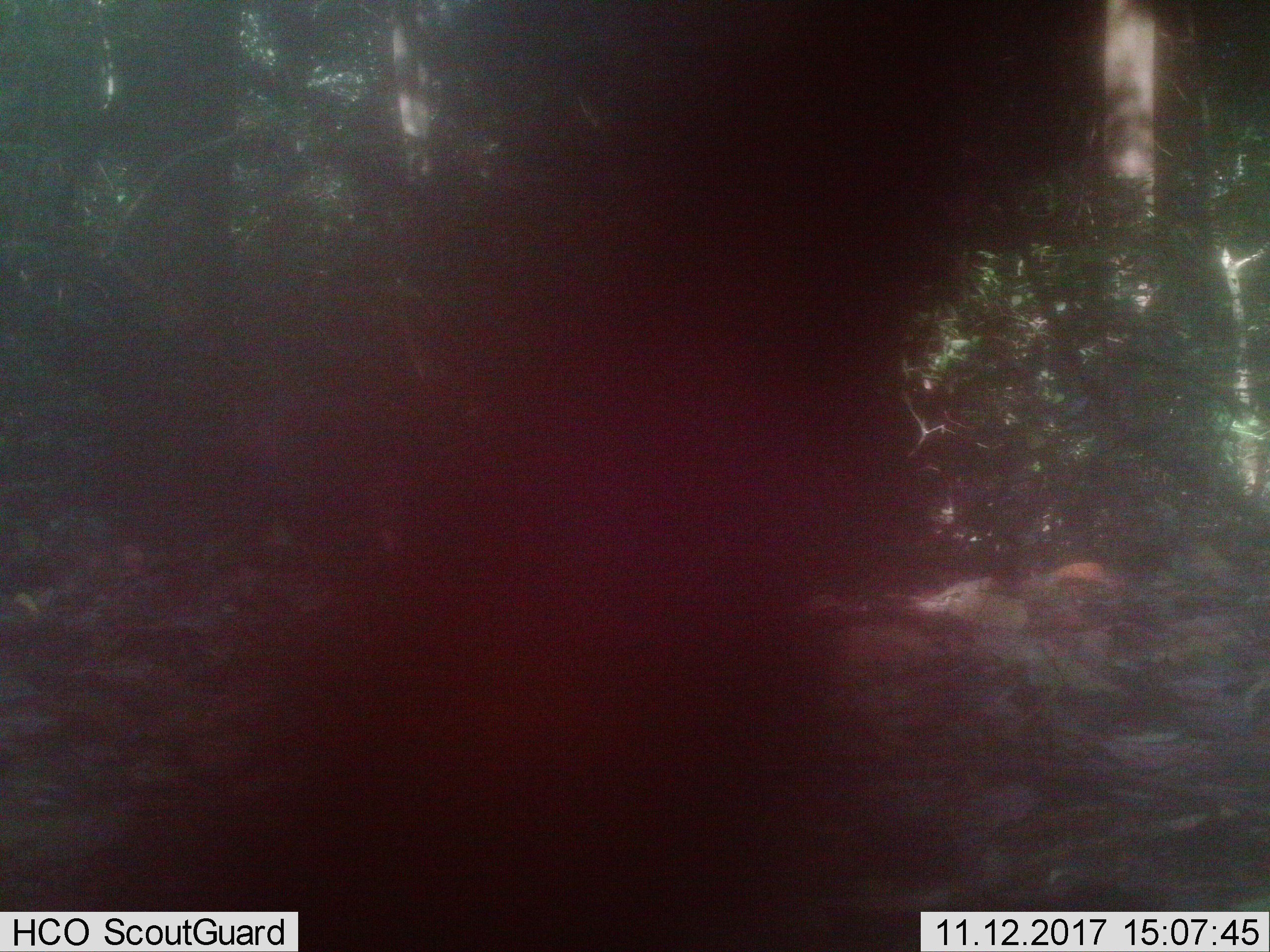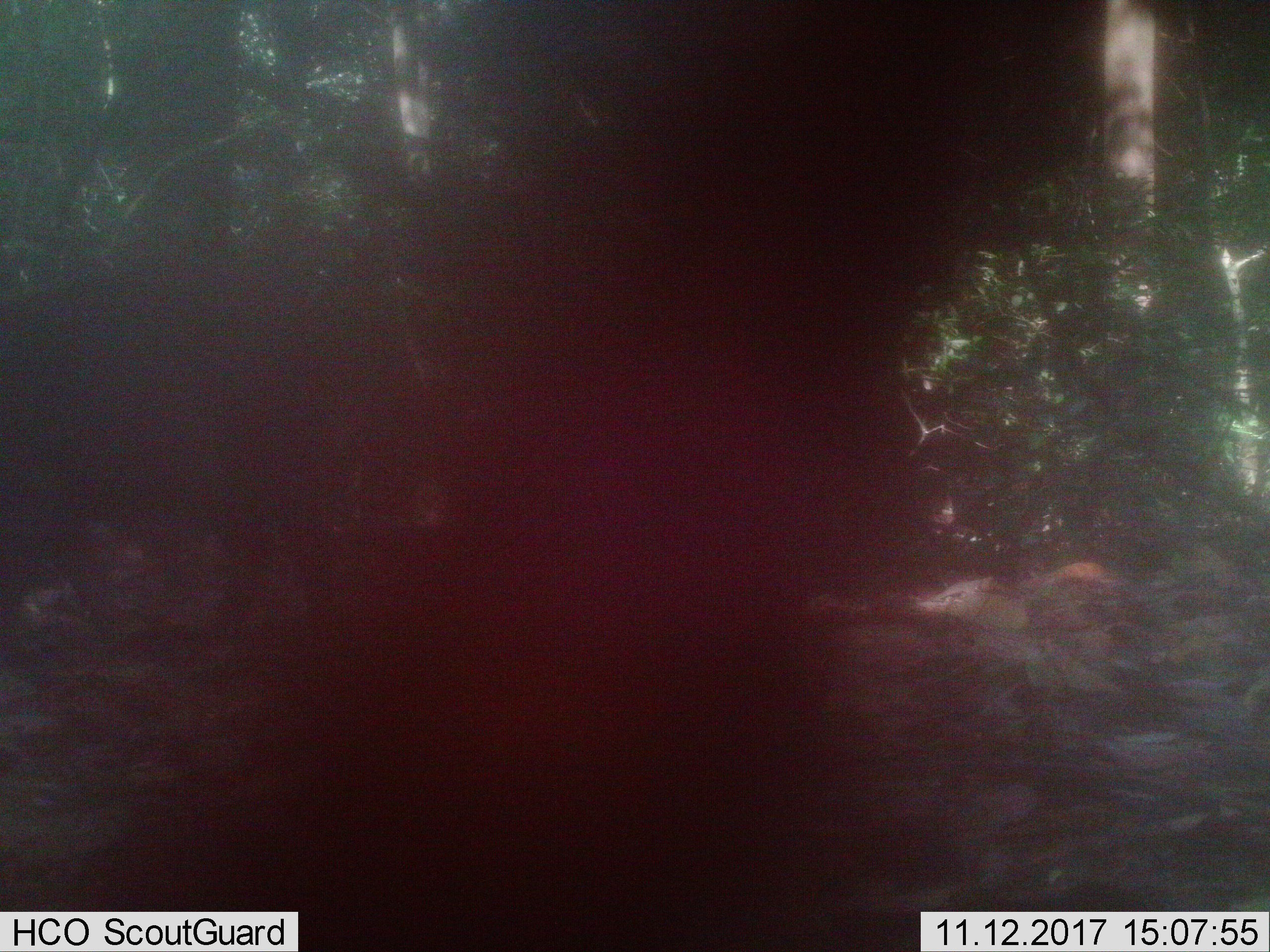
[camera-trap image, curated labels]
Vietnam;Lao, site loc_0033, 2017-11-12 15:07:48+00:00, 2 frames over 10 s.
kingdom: Animalia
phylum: Chordata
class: Mammalia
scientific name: Mammalia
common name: mammal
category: unidentified mammal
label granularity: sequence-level